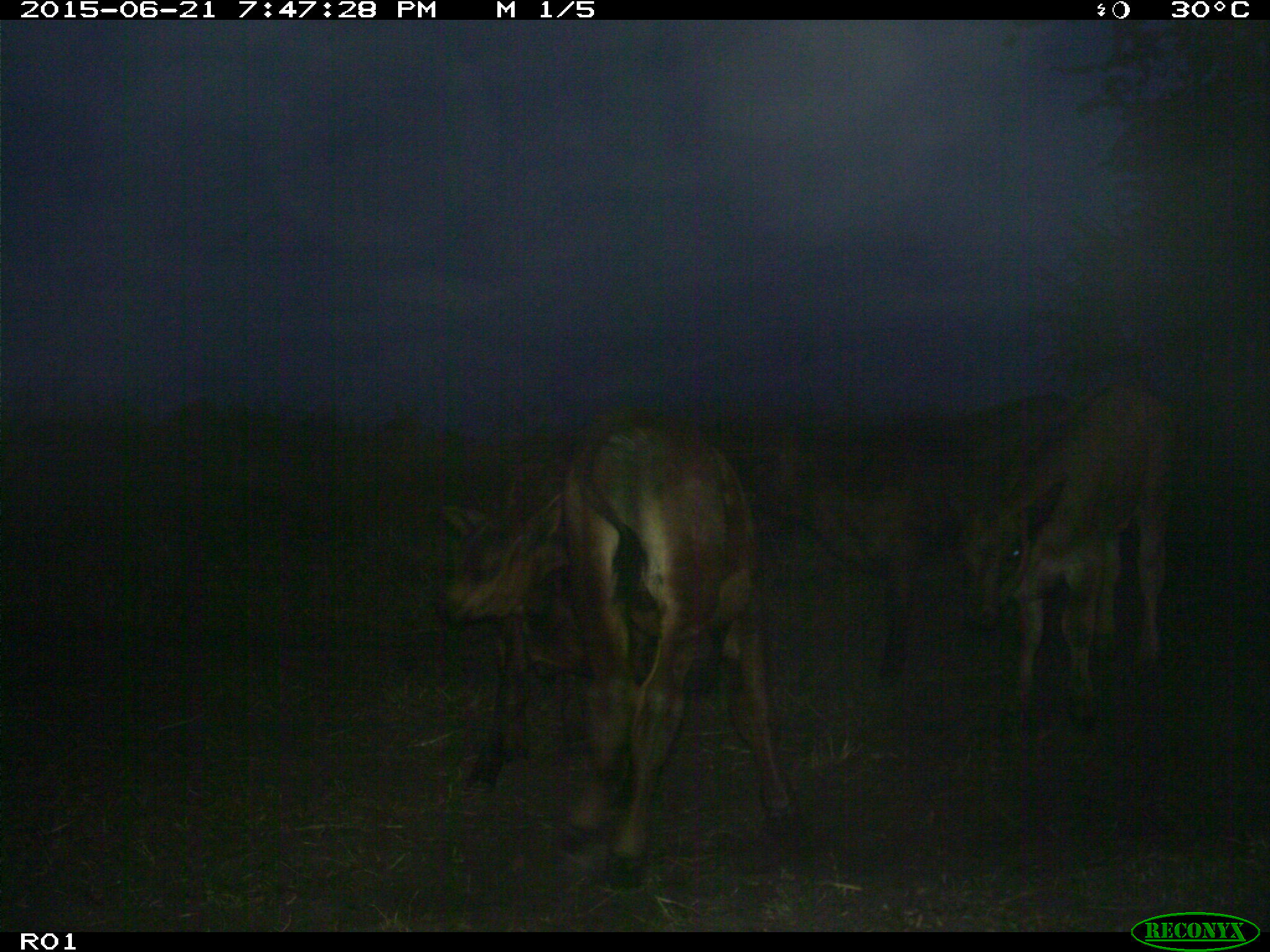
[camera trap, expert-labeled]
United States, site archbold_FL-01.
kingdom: Animalia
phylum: Chordata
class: Mammalia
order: Artiodactyla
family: Bovidae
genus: Bos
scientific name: Bos taurus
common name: domestic cow